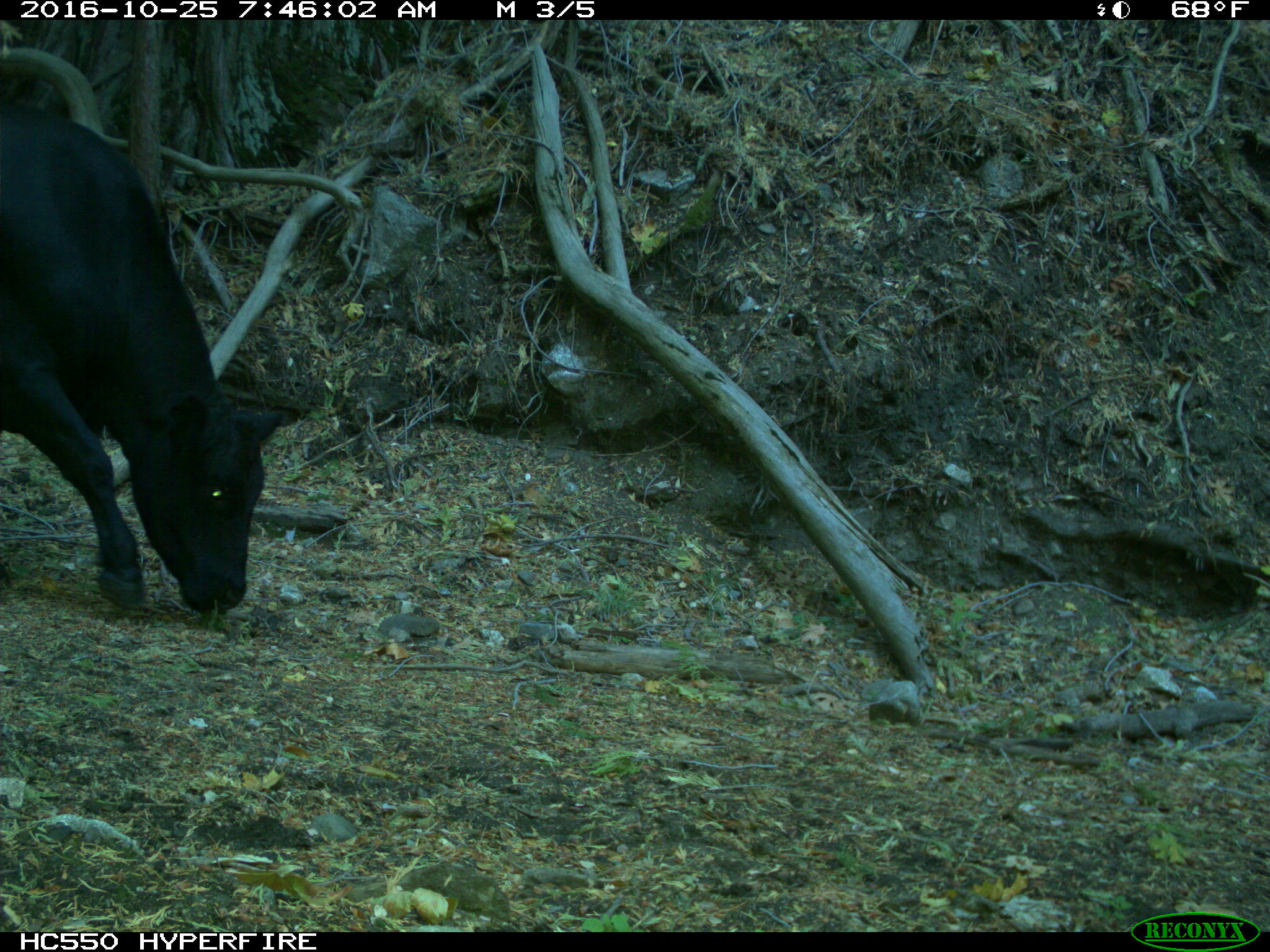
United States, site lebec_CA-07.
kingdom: Animalia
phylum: Chordata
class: Mammalia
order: Artiodactyla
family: Bovidae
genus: Bos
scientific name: Bos taurus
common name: domestic cow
Bos taurus (domestic cow).